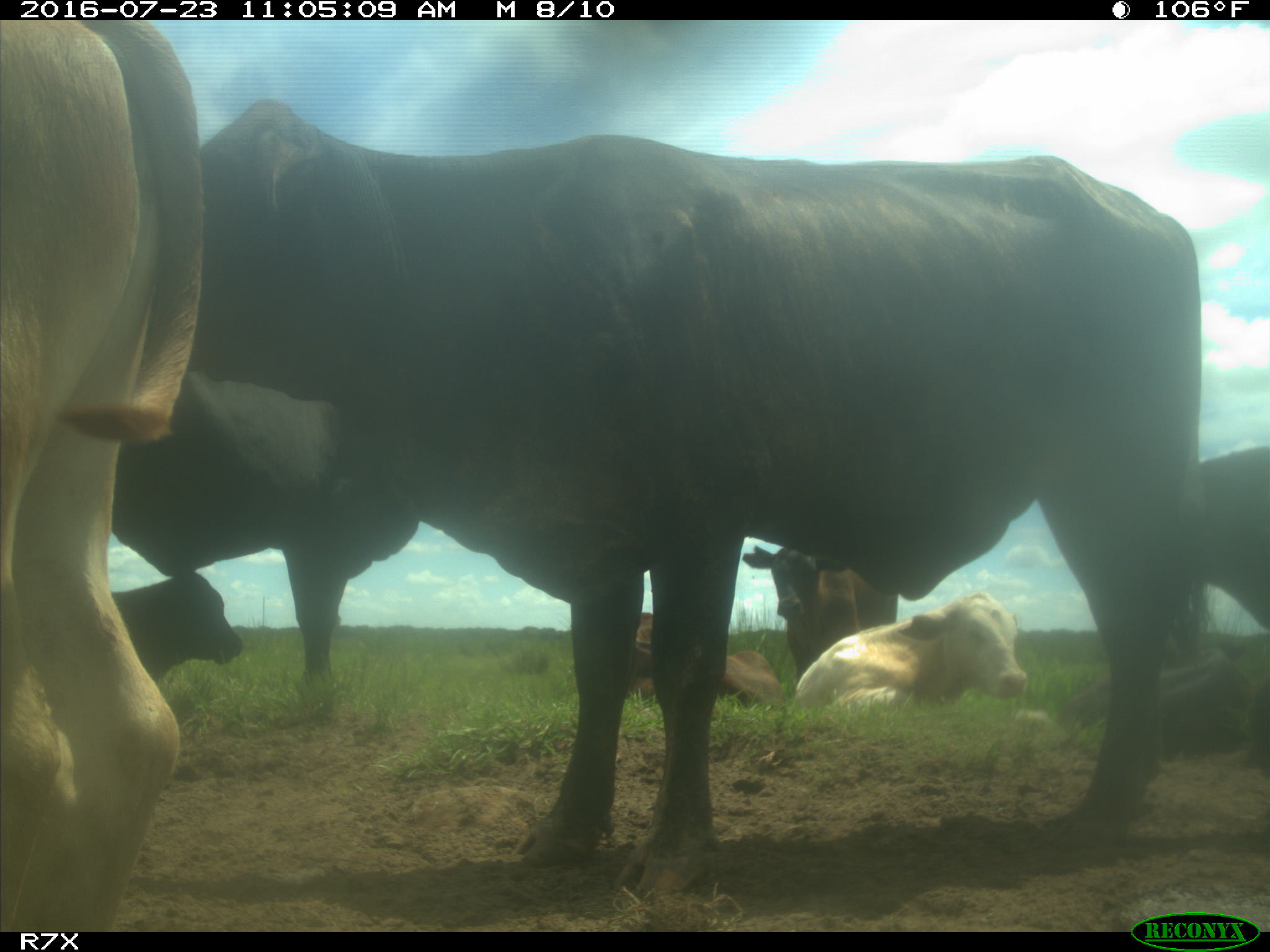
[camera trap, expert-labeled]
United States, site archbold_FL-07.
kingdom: Animalia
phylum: Chordata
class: Mammalia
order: Artiodactyla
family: Bovidae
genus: Bos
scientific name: Bos taurus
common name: domestic cow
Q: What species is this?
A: Bos taurus (domestic cow).